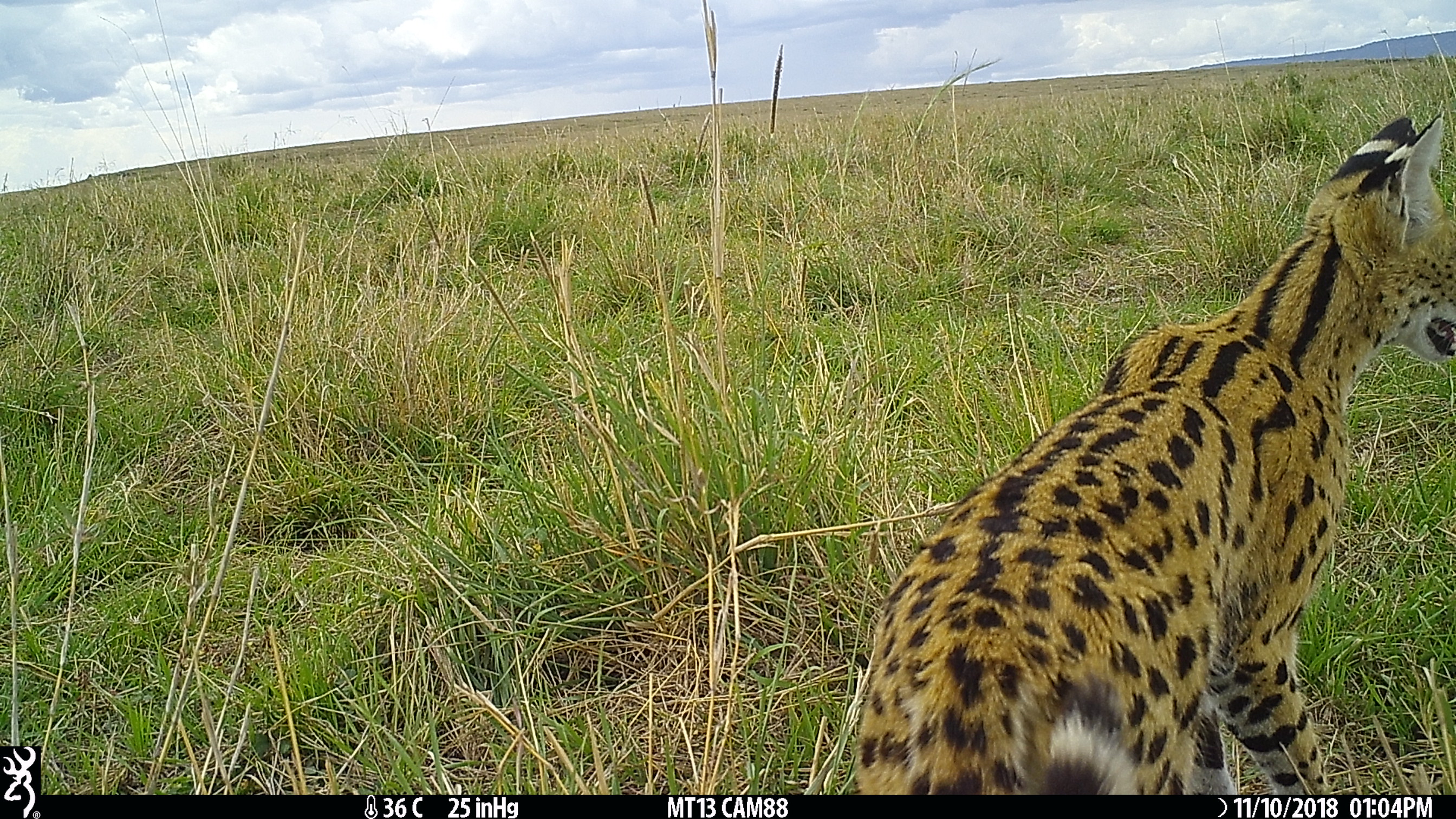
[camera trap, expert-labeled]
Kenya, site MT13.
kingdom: Animalia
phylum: Chordata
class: Mammalia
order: Carnivora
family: Felidae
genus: Leptailurus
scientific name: Leptailurus serval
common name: serval